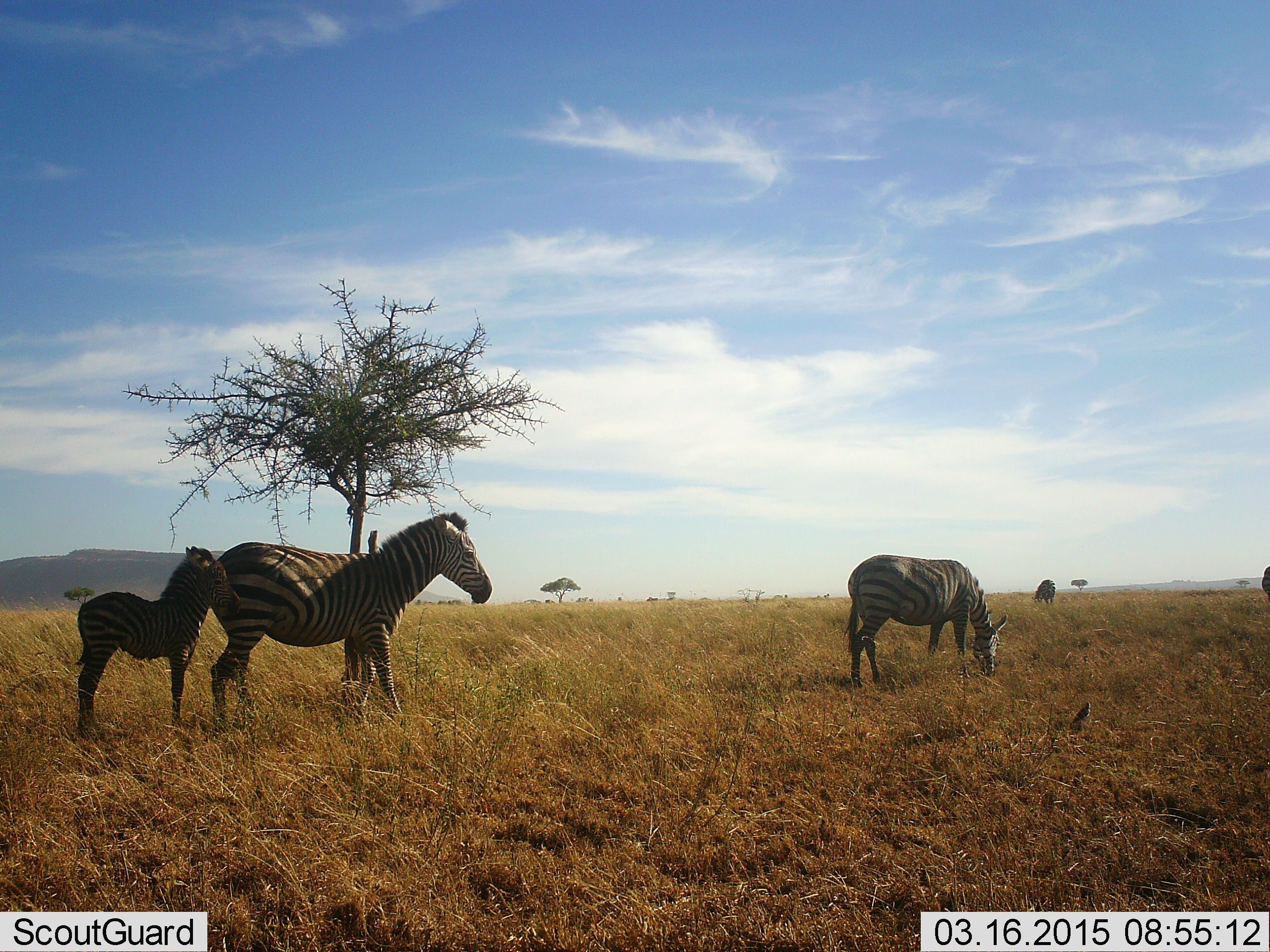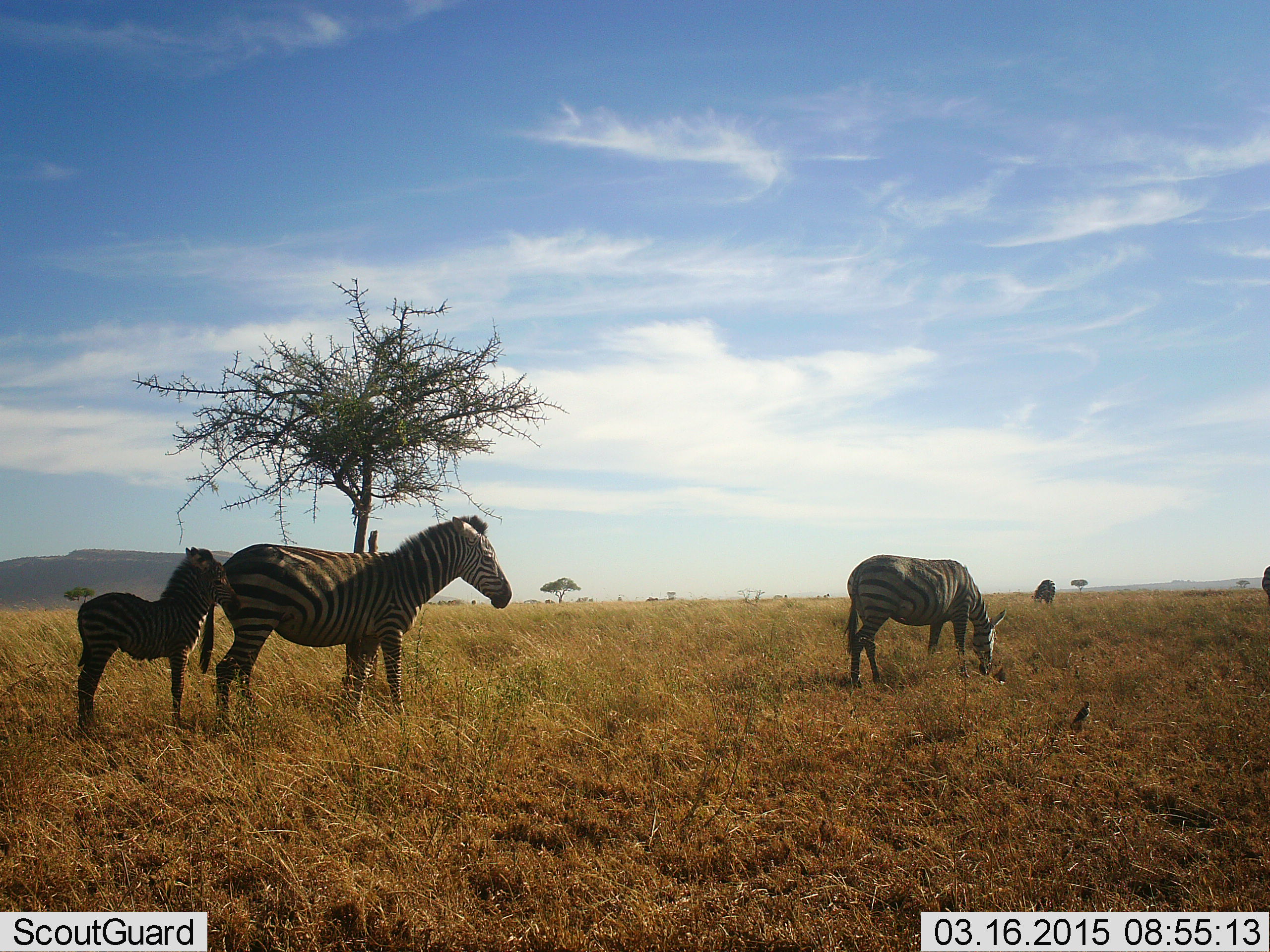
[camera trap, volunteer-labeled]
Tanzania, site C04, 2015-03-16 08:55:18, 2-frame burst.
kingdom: Animalia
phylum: Chordata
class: Mammalia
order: Perissodactyla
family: Equidae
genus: Equus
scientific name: Equus quagga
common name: plains zebra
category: zebra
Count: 4.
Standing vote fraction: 77%.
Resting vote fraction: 8%.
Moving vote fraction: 31%.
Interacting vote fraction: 8%.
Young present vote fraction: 92%.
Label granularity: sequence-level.